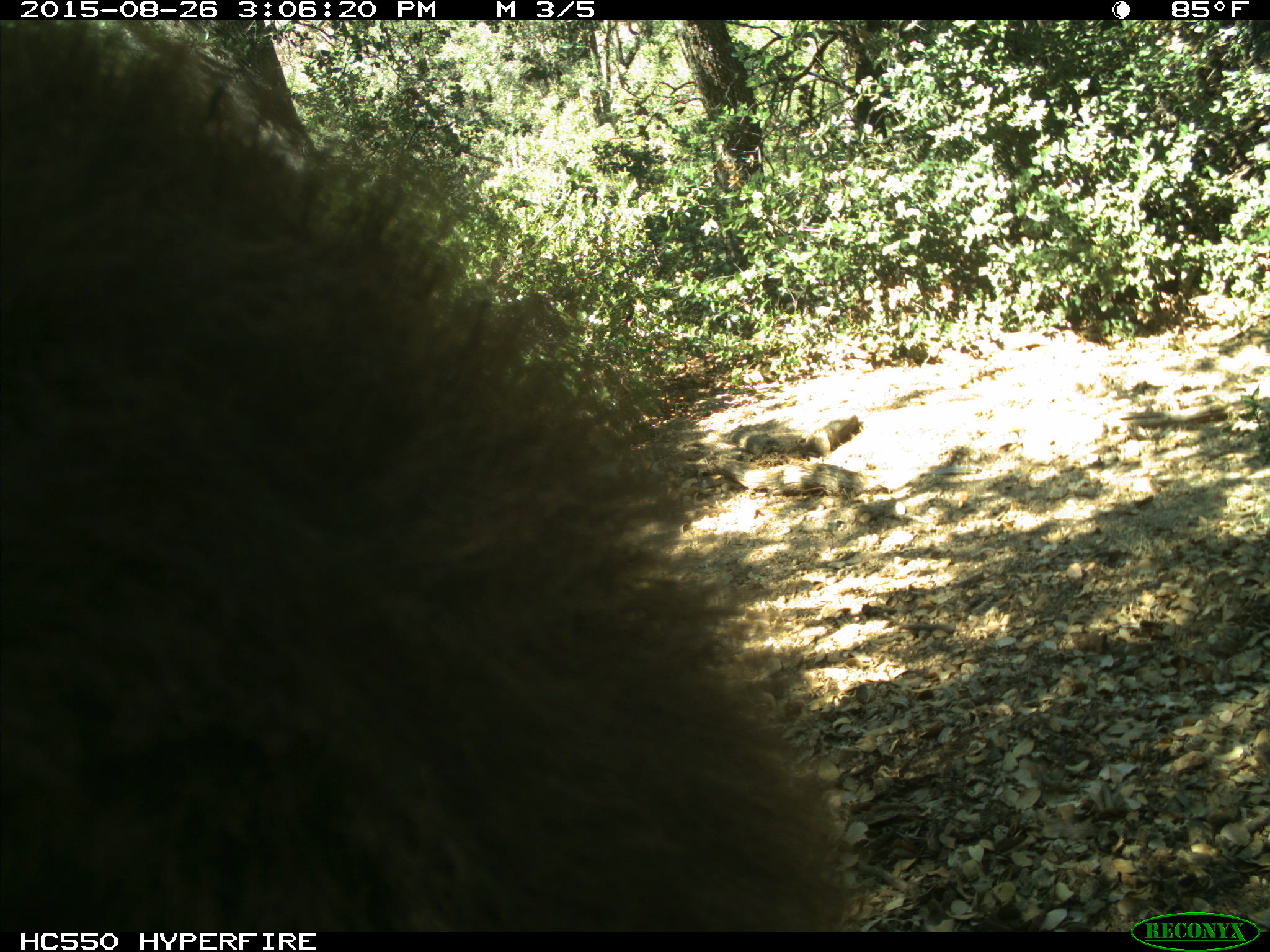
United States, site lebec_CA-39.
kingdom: Animalia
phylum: Chordata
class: Mammalia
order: Carnivora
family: Ursidae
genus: Ursus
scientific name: Ursus americanus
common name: american black bear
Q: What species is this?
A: Ursus americanus (american black bear).